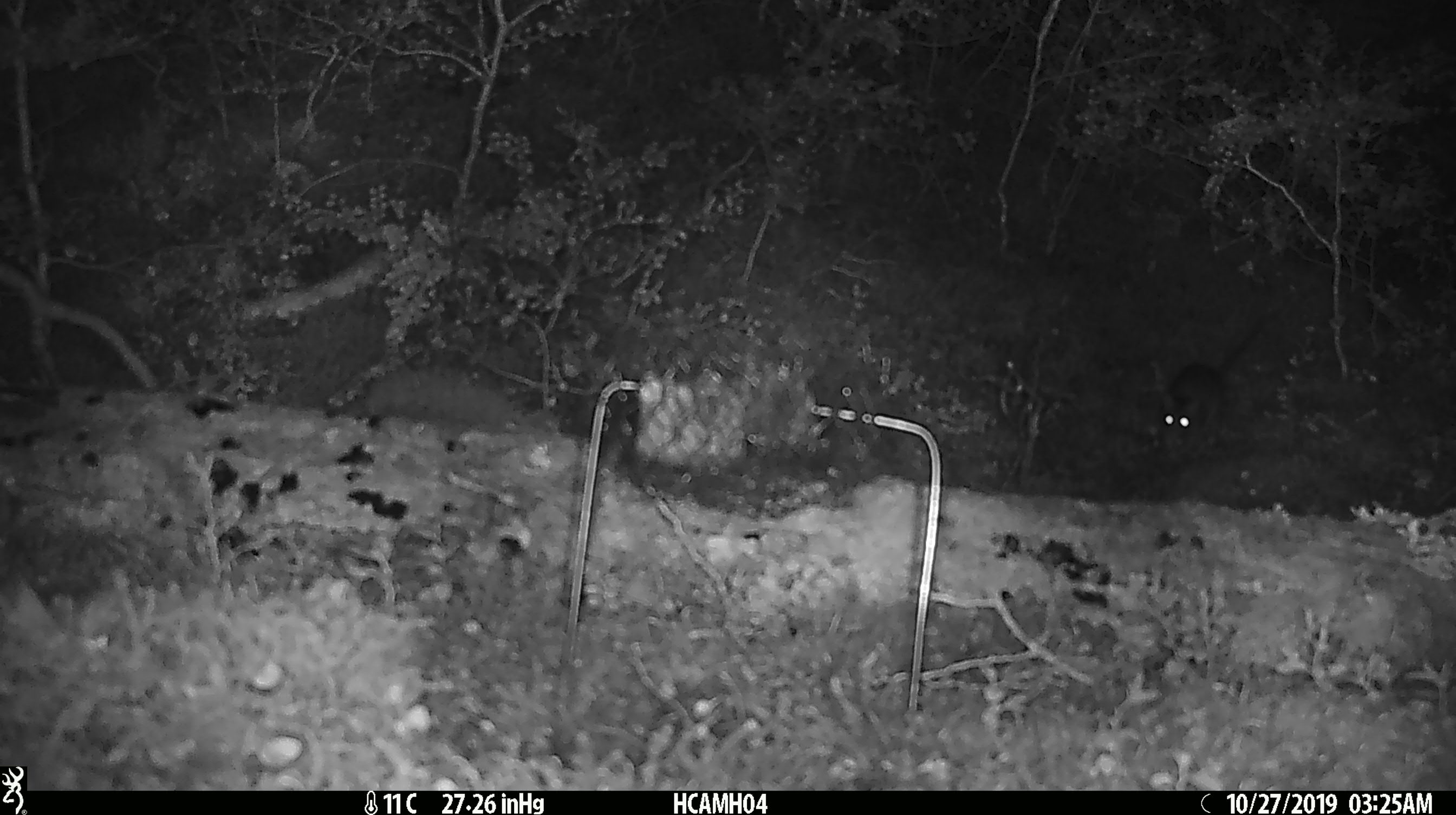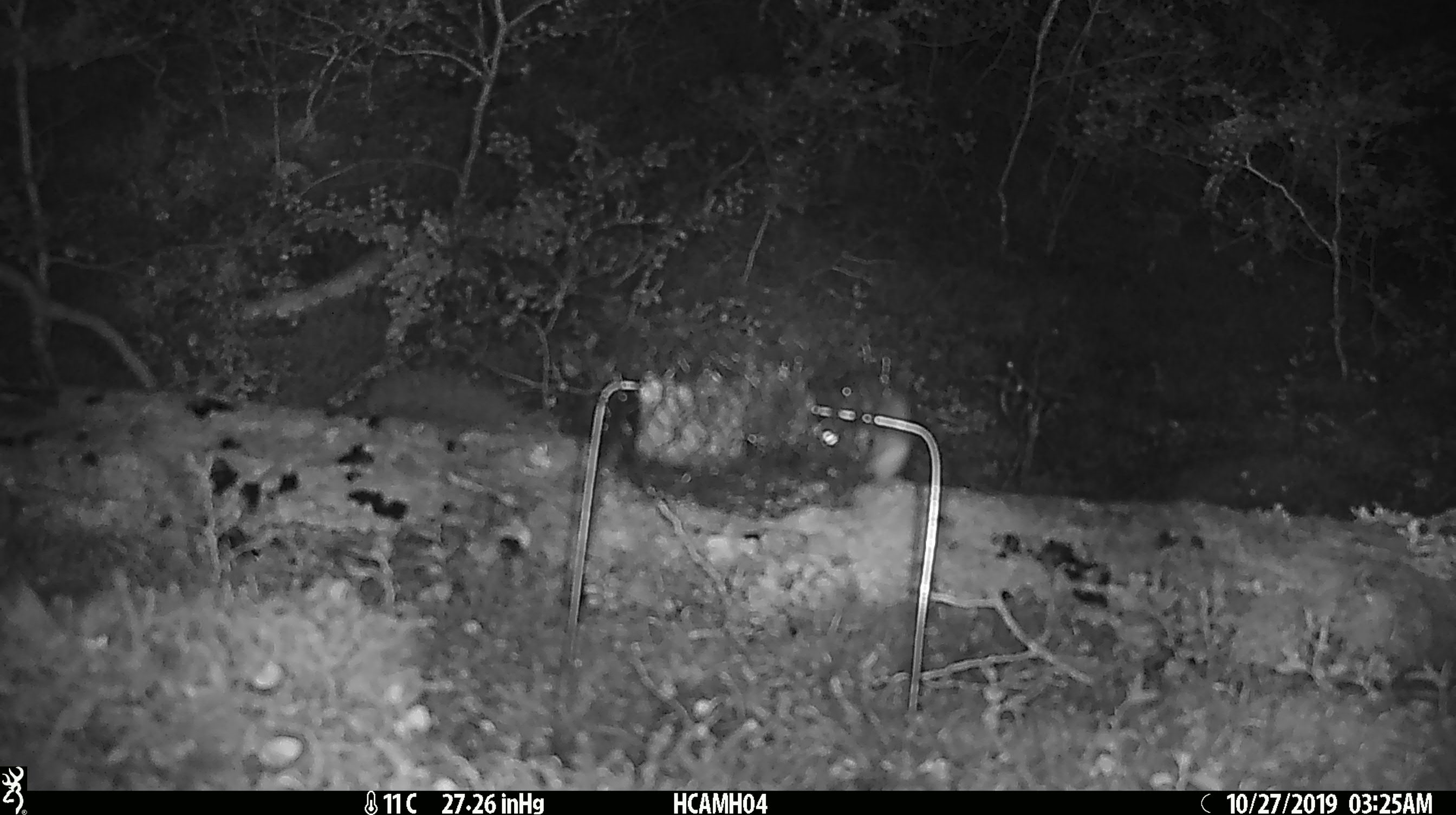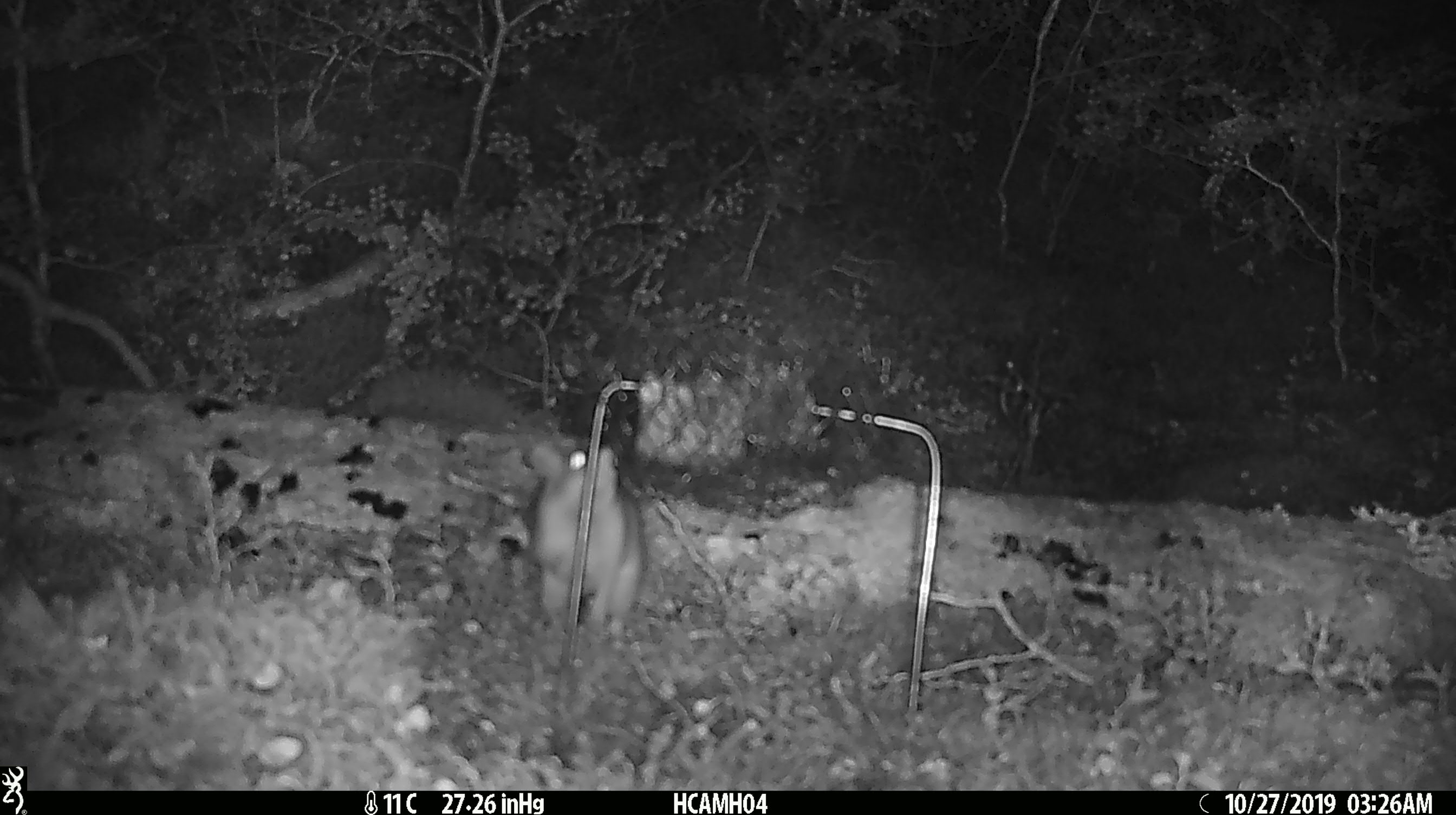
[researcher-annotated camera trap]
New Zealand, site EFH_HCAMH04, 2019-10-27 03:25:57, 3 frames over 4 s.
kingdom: Animalia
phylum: Chordata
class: Mammalia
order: Rodentia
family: Muridae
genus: Rattus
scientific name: Rattus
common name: rat